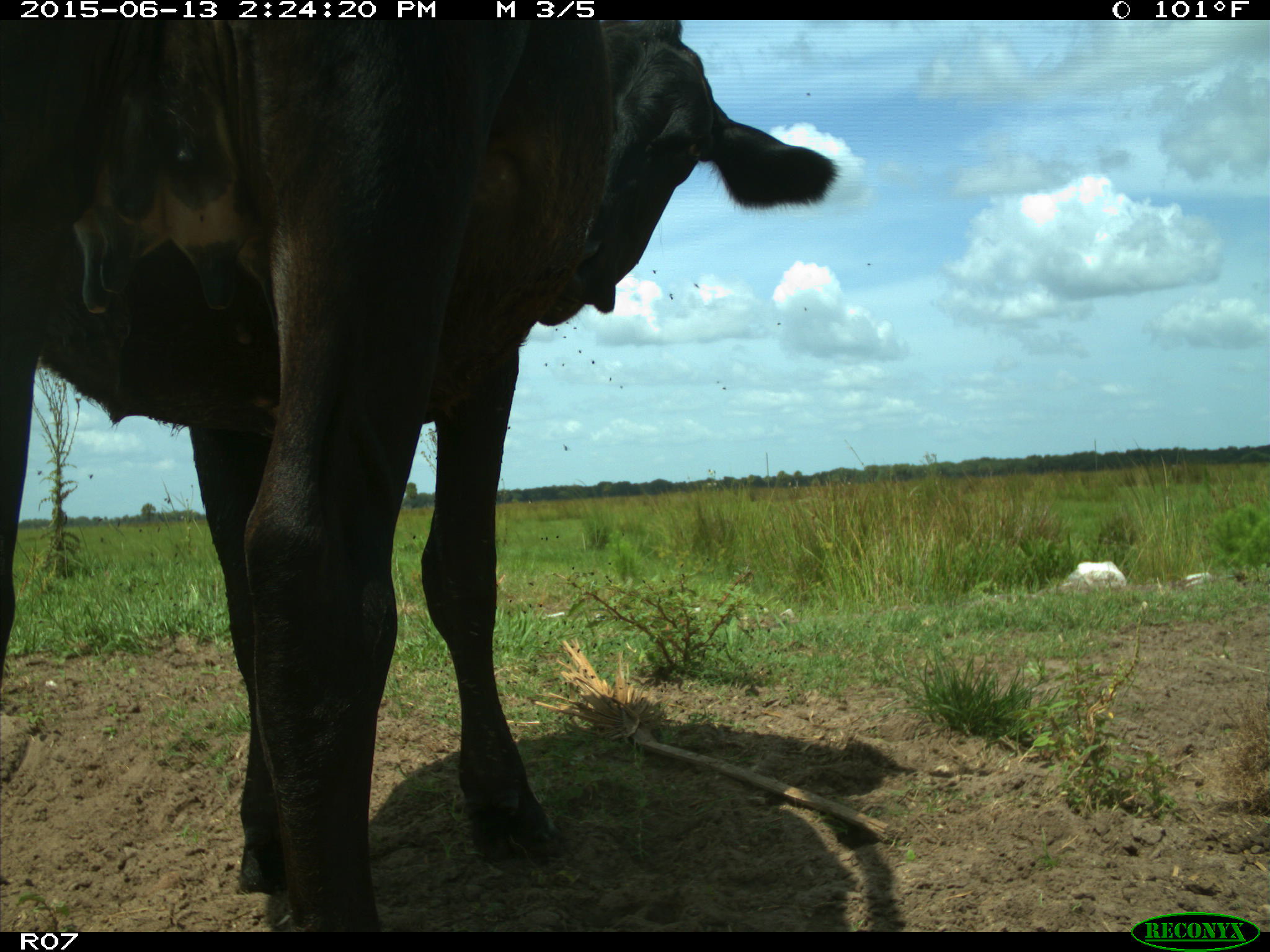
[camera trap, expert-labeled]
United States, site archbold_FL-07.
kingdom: Animalia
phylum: Chordata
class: Mammalia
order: Artiodactyla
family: Bovidae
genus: Bos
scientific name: Bos taurus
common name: domestic cow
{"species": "Bos taurus (domestic cow)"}